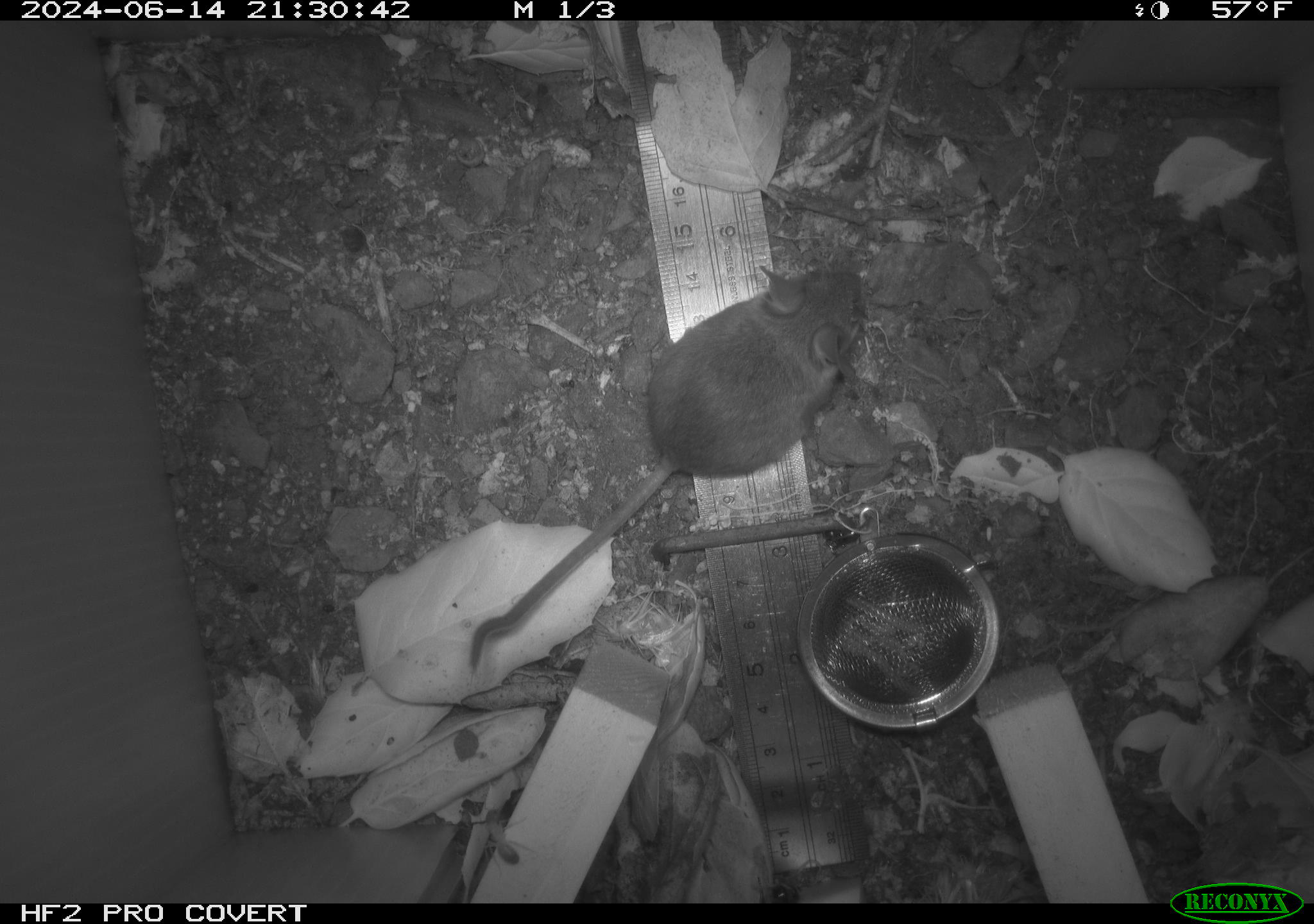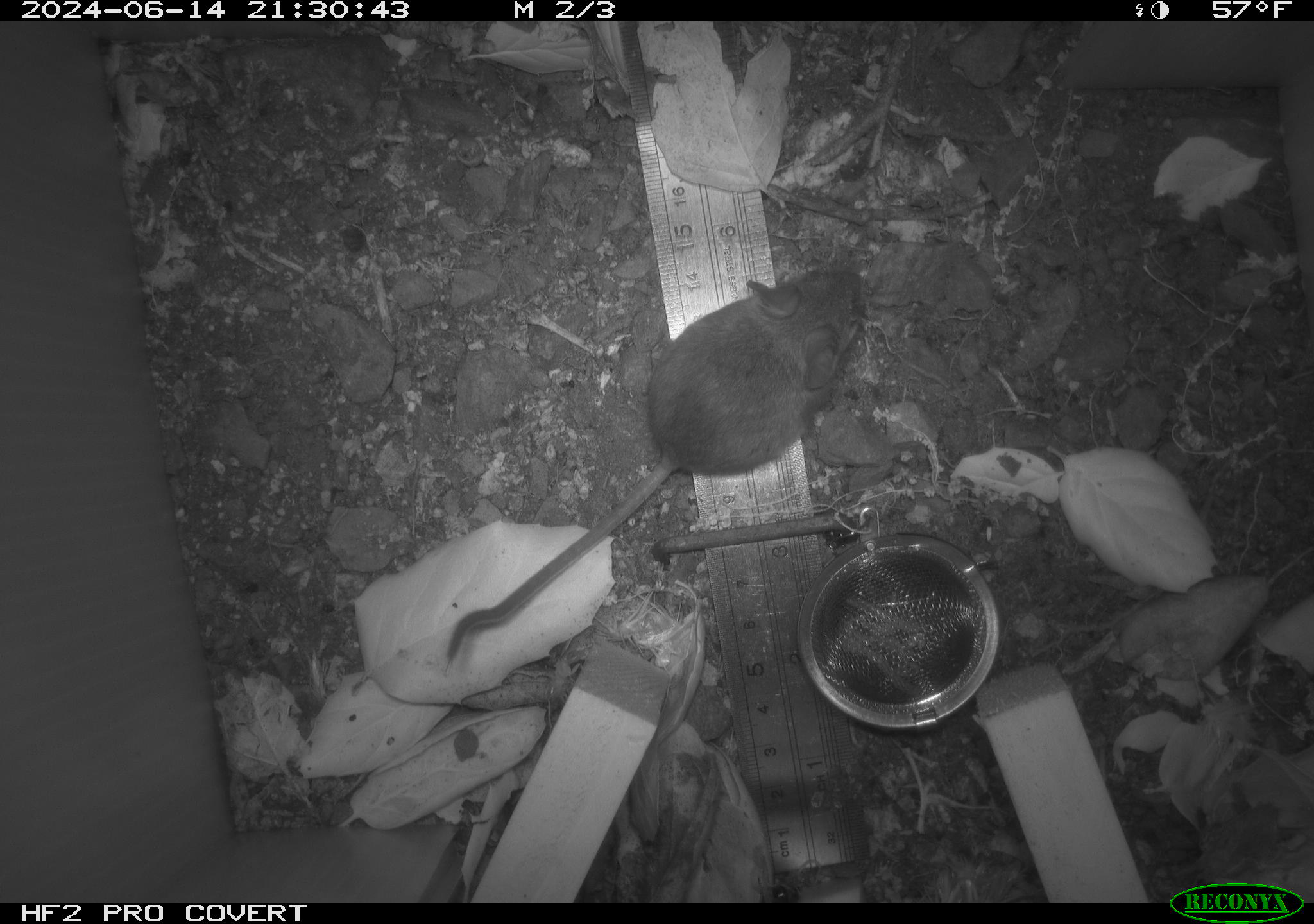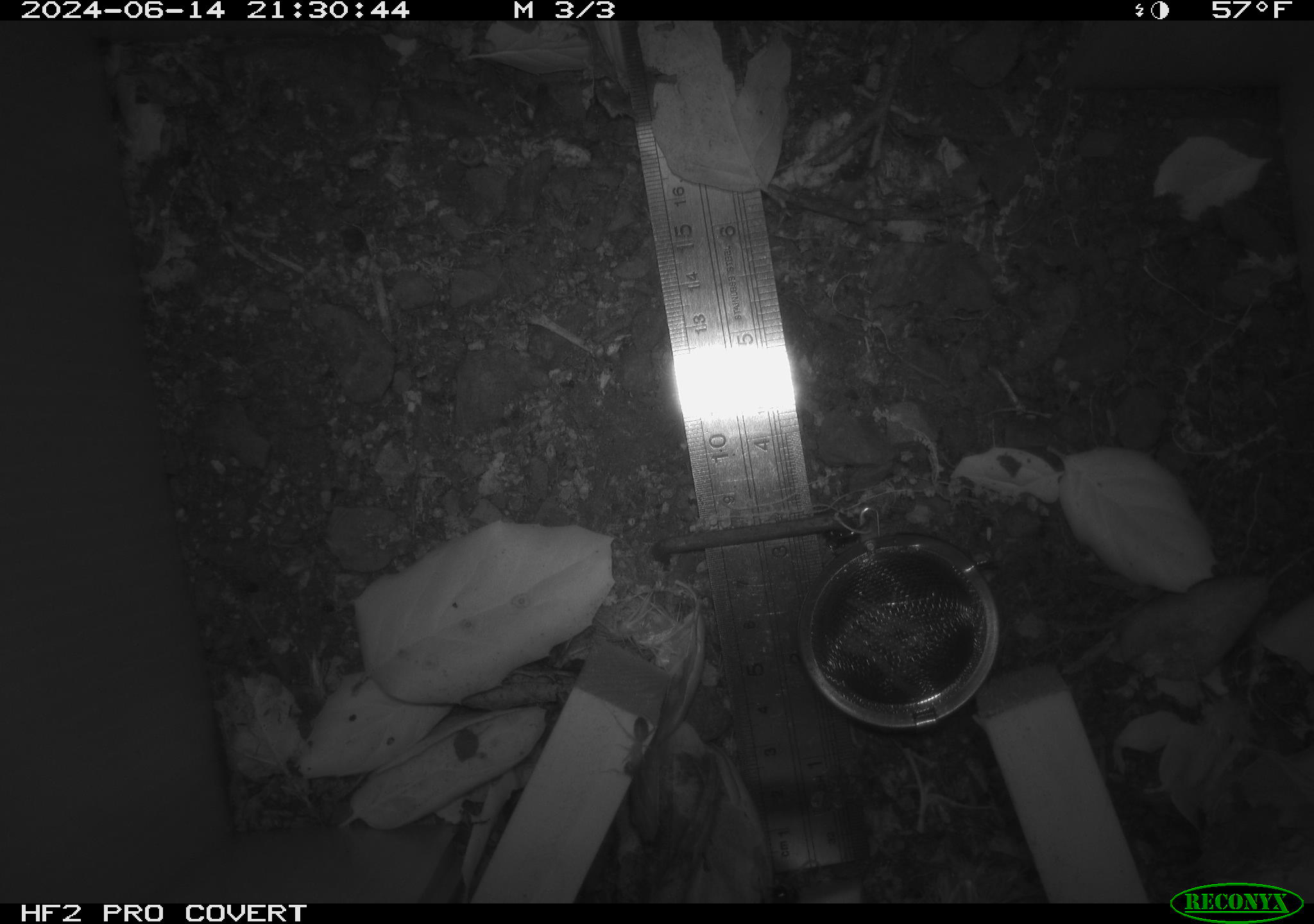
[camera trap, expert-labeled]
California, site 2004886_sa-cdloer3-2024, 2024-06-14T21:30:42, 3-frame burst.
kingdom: Animalia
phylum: Chordata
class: Mammalia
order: Rodentia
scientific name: Rodentia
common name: rodent